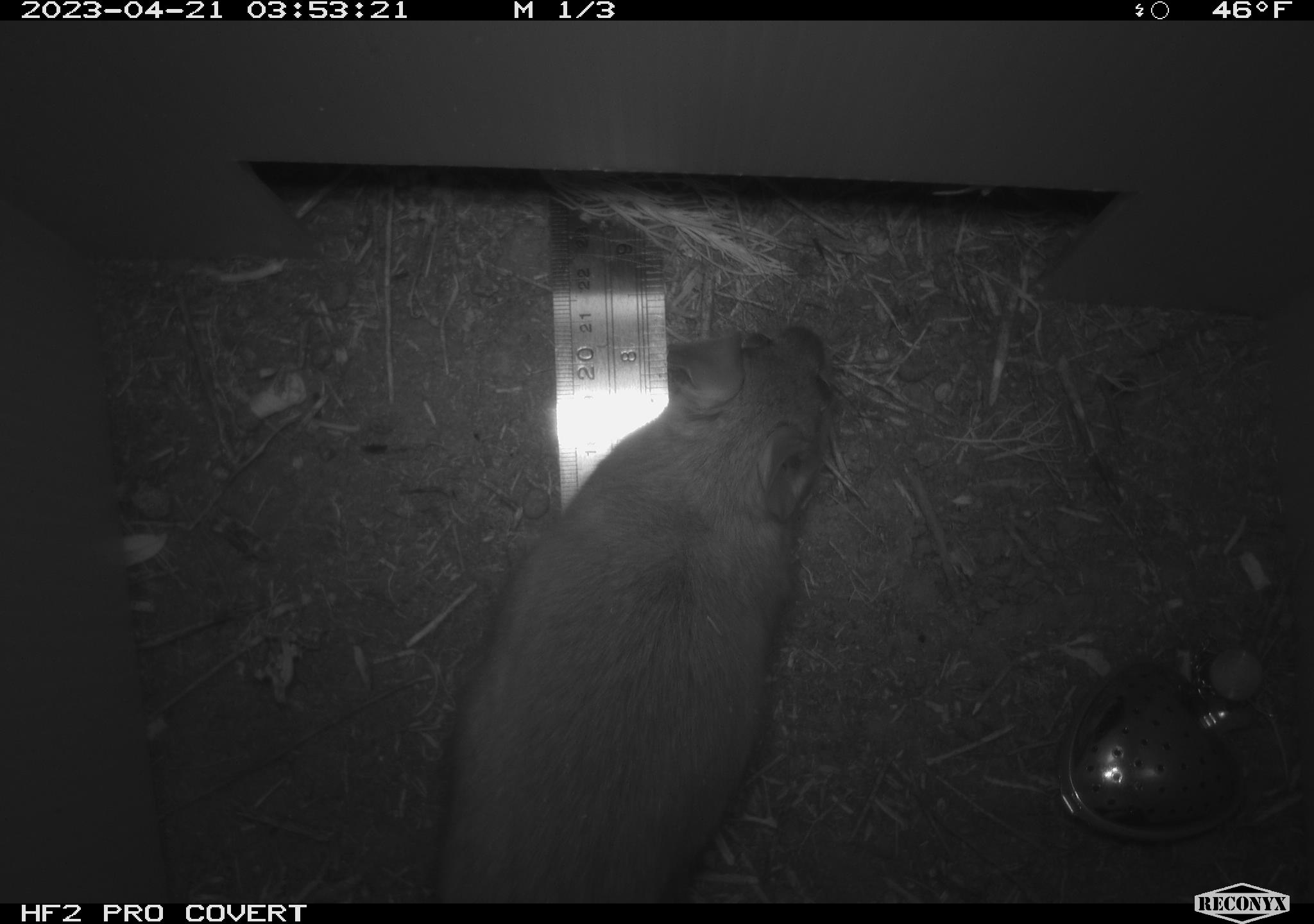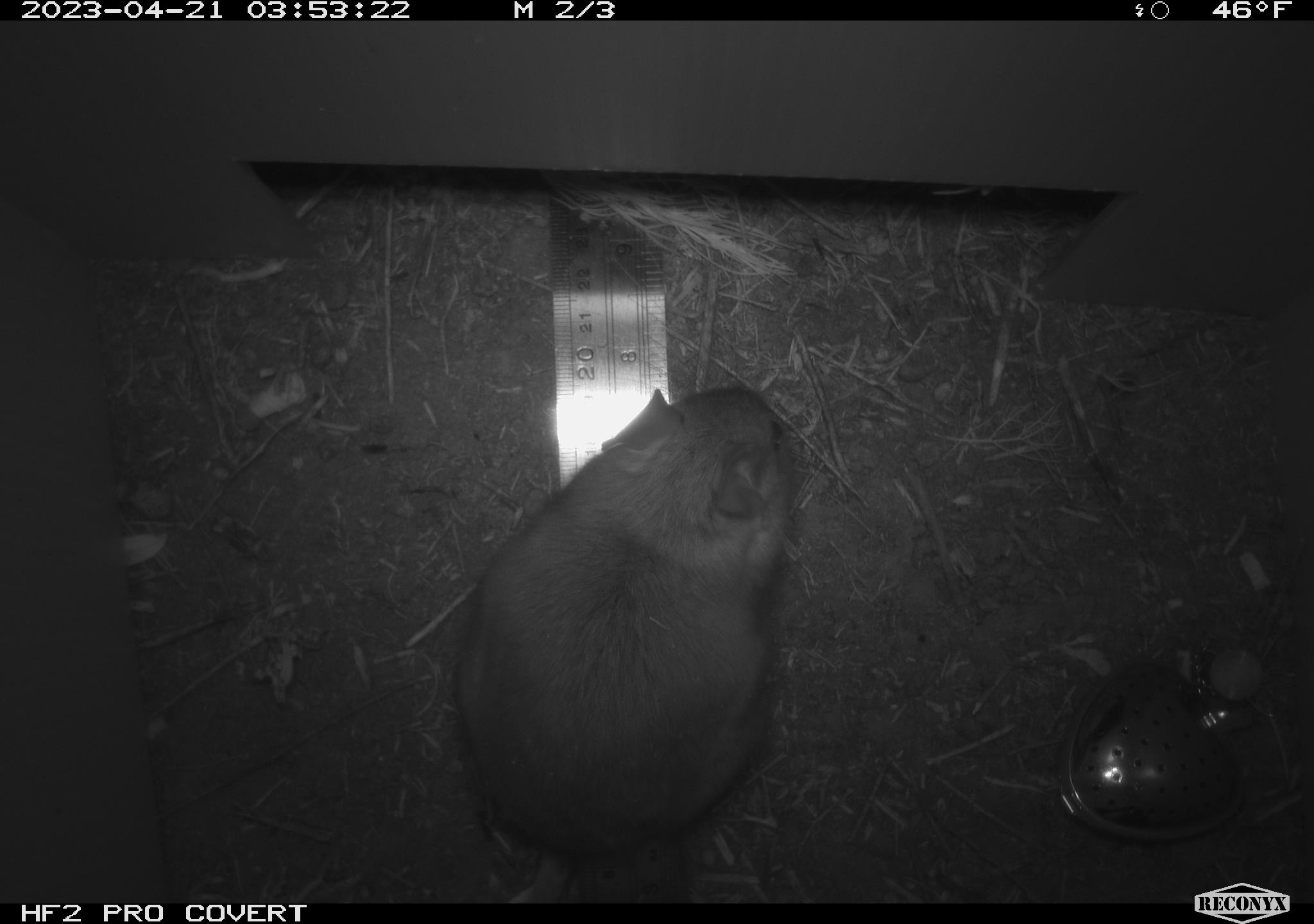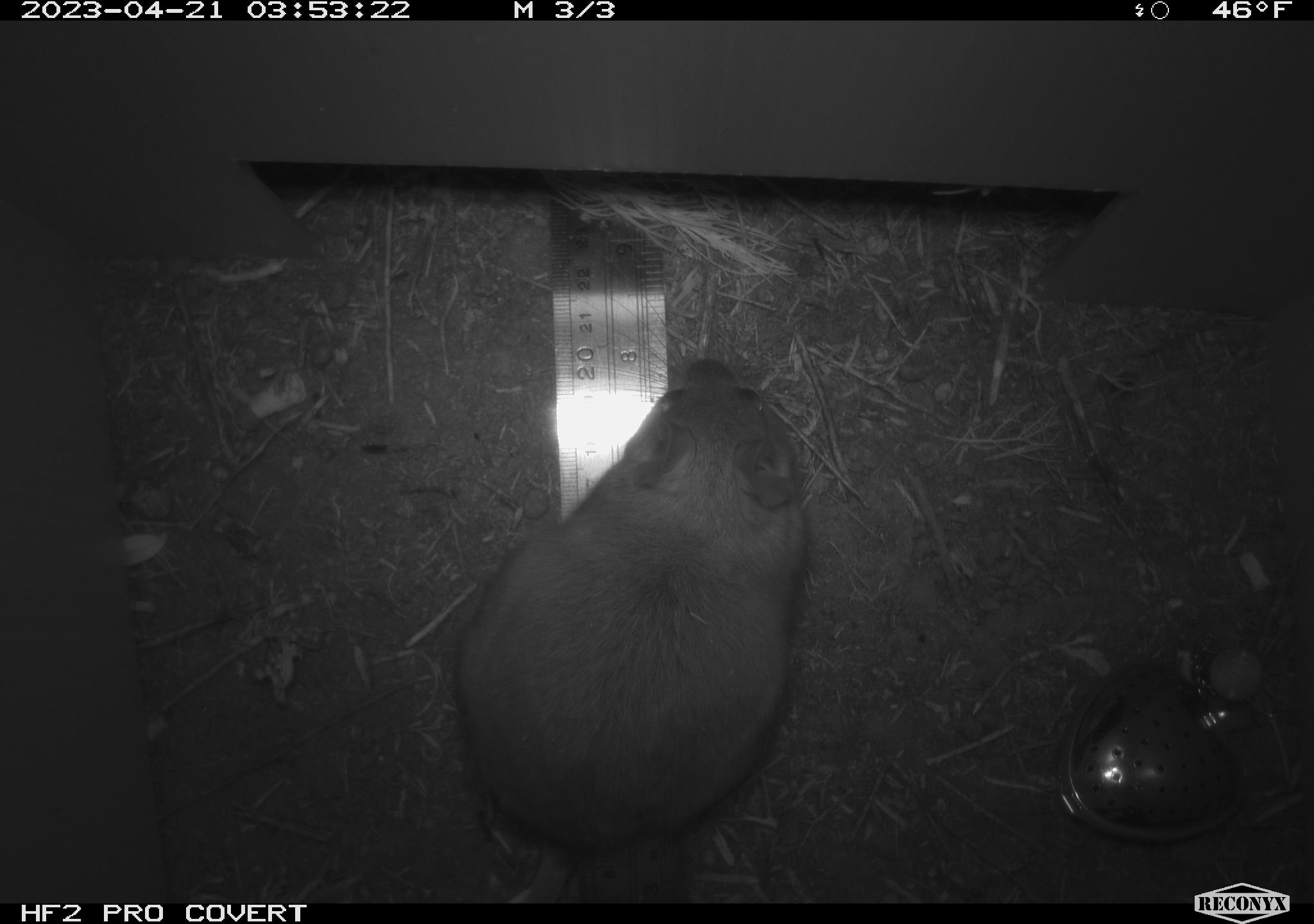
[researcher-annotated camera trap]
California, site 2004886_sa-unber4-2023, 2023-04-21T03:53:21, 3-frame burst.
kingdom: Animalia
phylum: Chordata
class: Mammalia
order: Rodentia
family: Cricetidae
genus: Neotoma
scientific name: Neotoma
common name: pack rat or woodrat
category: neotoma species